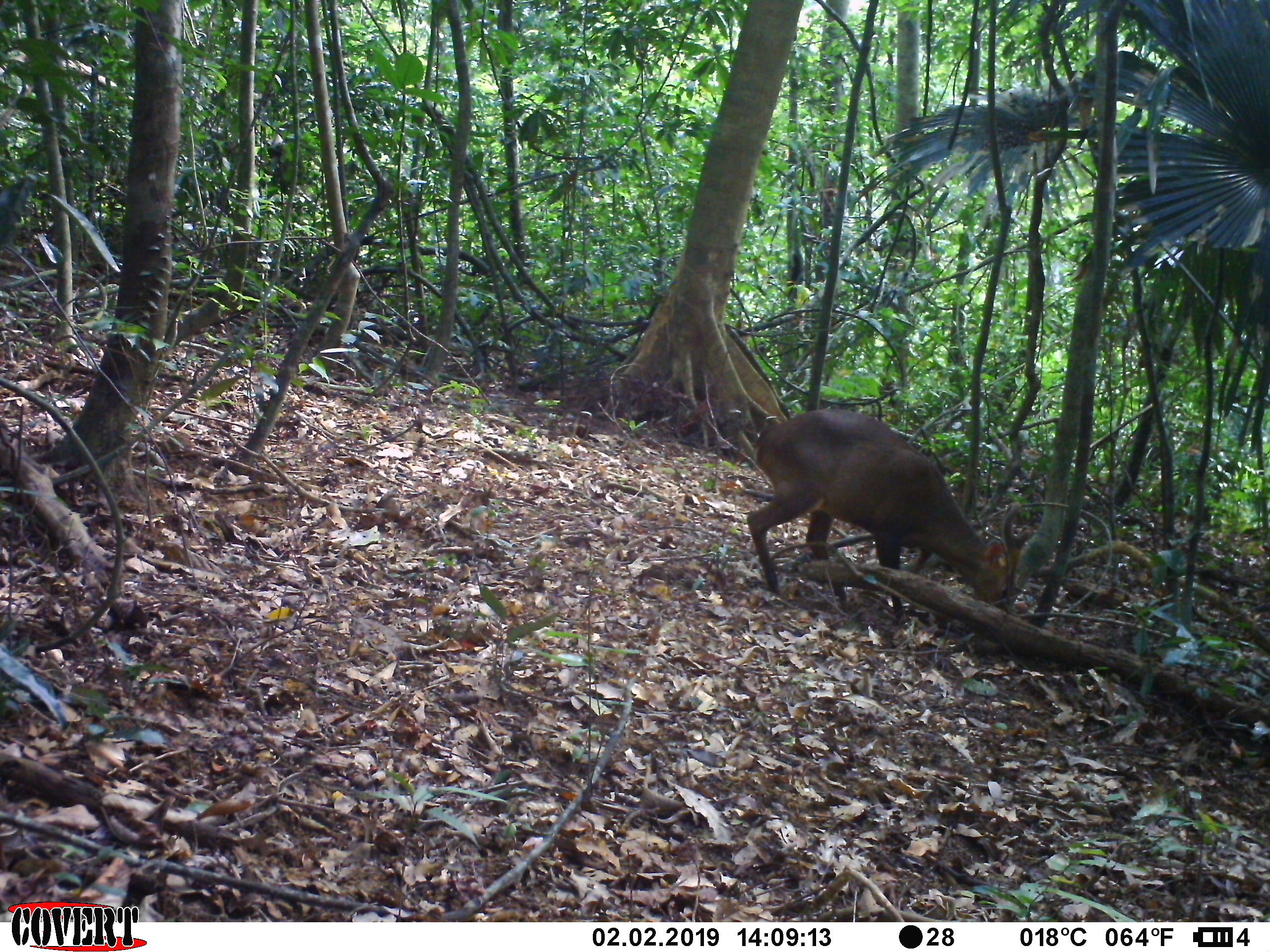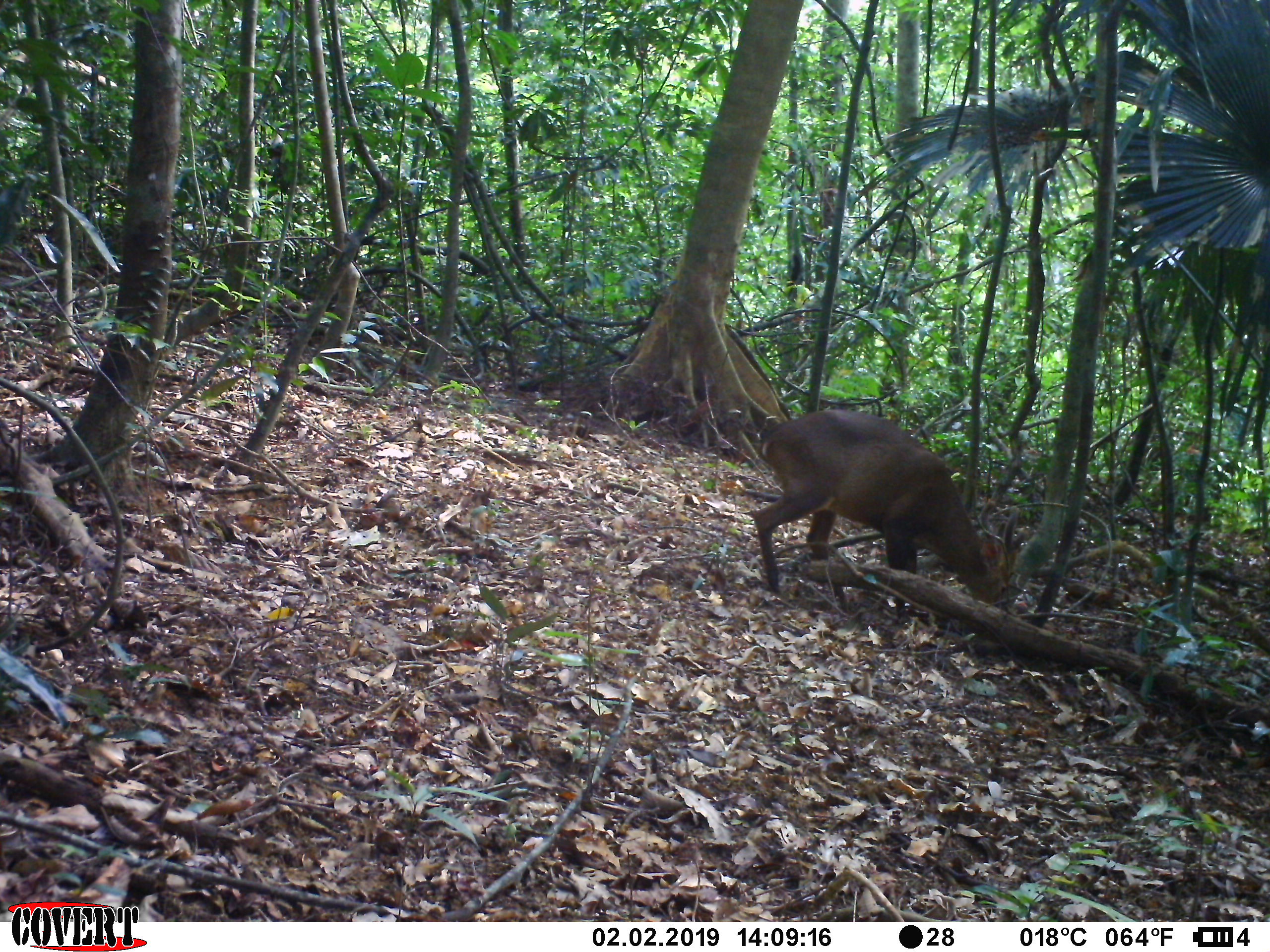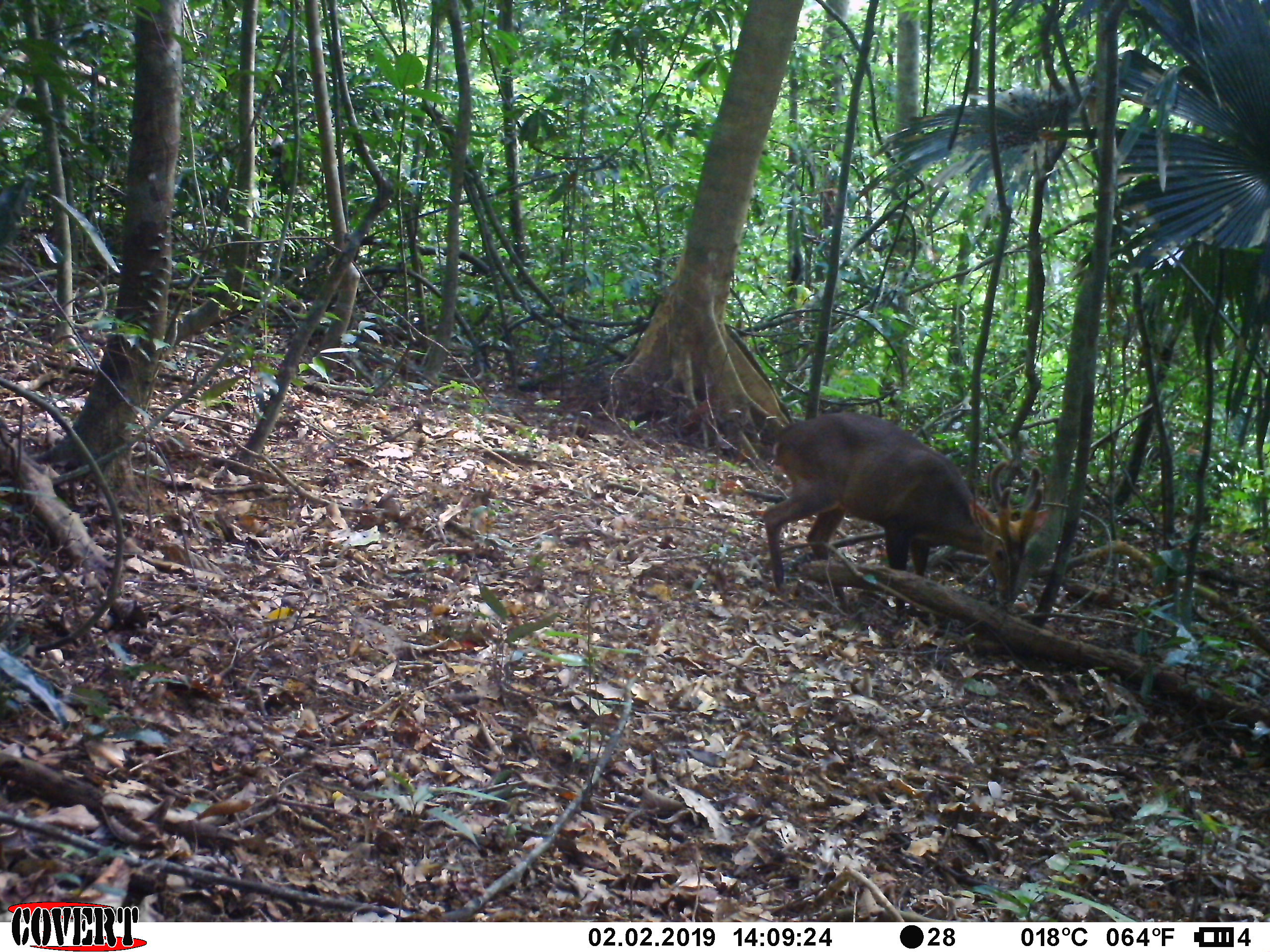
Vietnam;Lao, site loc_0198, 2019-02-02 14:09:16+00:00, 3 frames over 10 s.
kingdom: Animalia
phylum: Chordata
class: Mammalia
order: Artiodactyla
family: Cervidae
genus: Muntiacus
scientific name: Muntiacus vuquangensis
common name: large-antlered muntjac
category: large antlered muntjac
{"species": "large antlered muntjac (large-antlered muntjac) (Muntiacus vuquangensis)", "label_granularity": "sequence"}